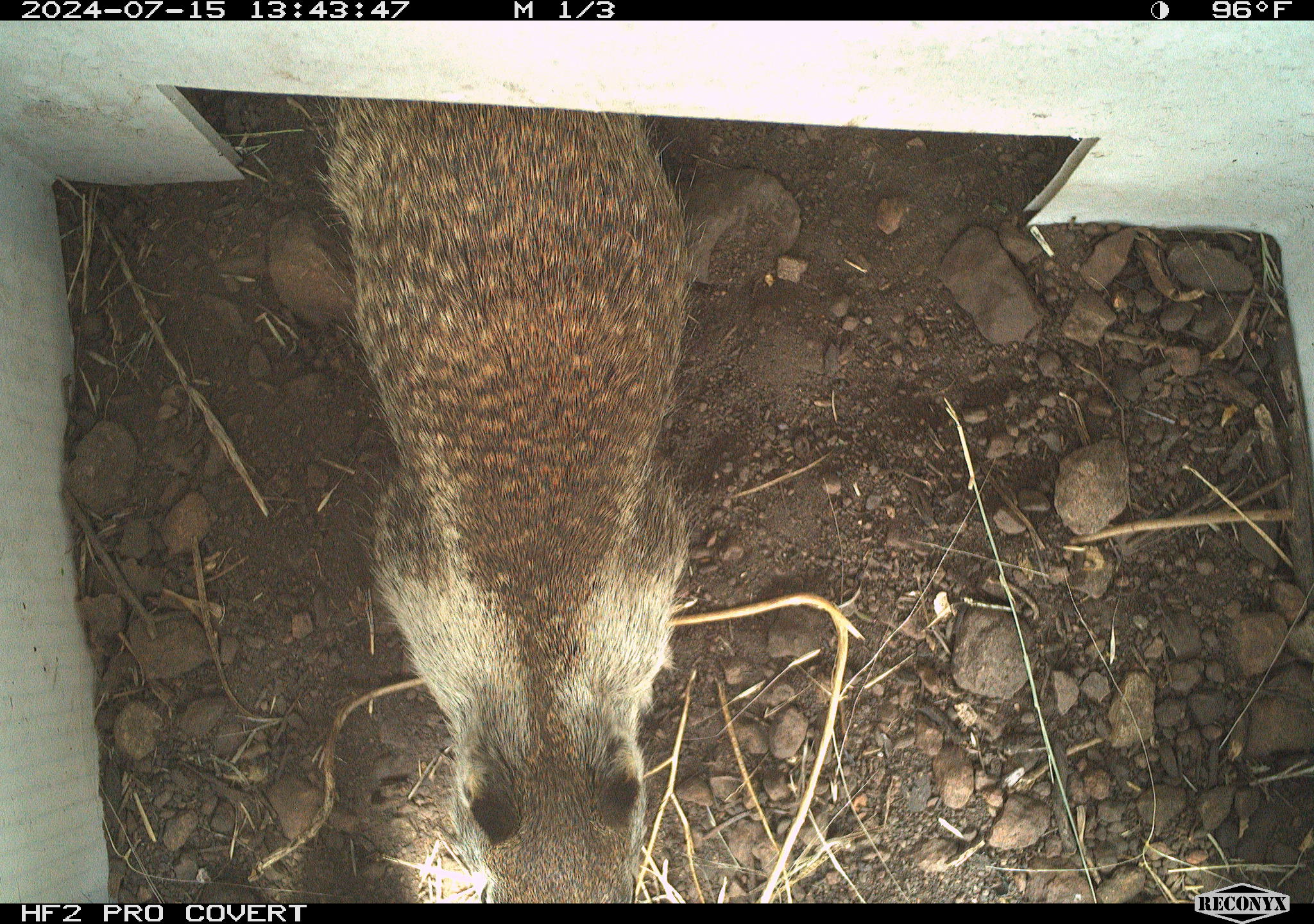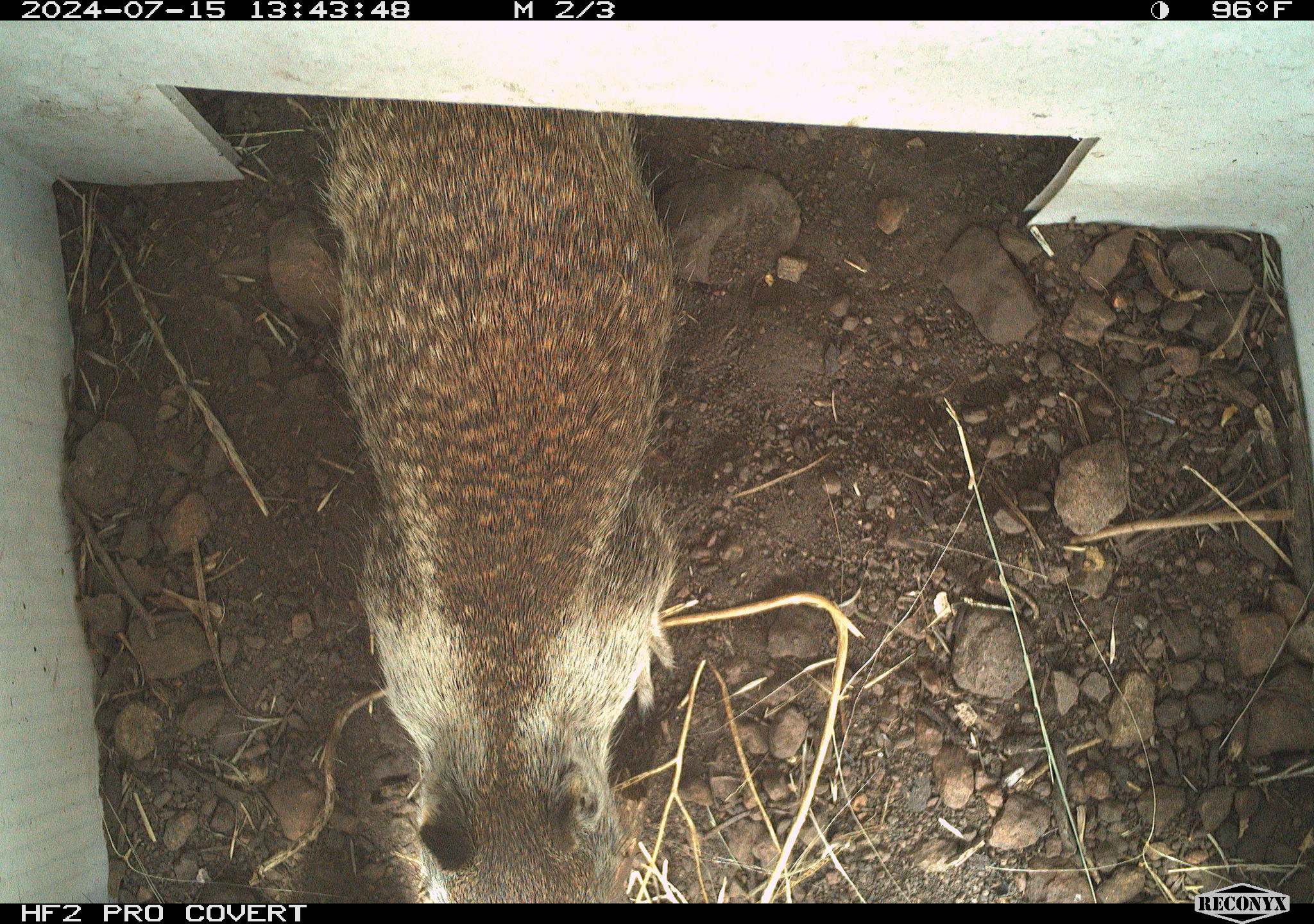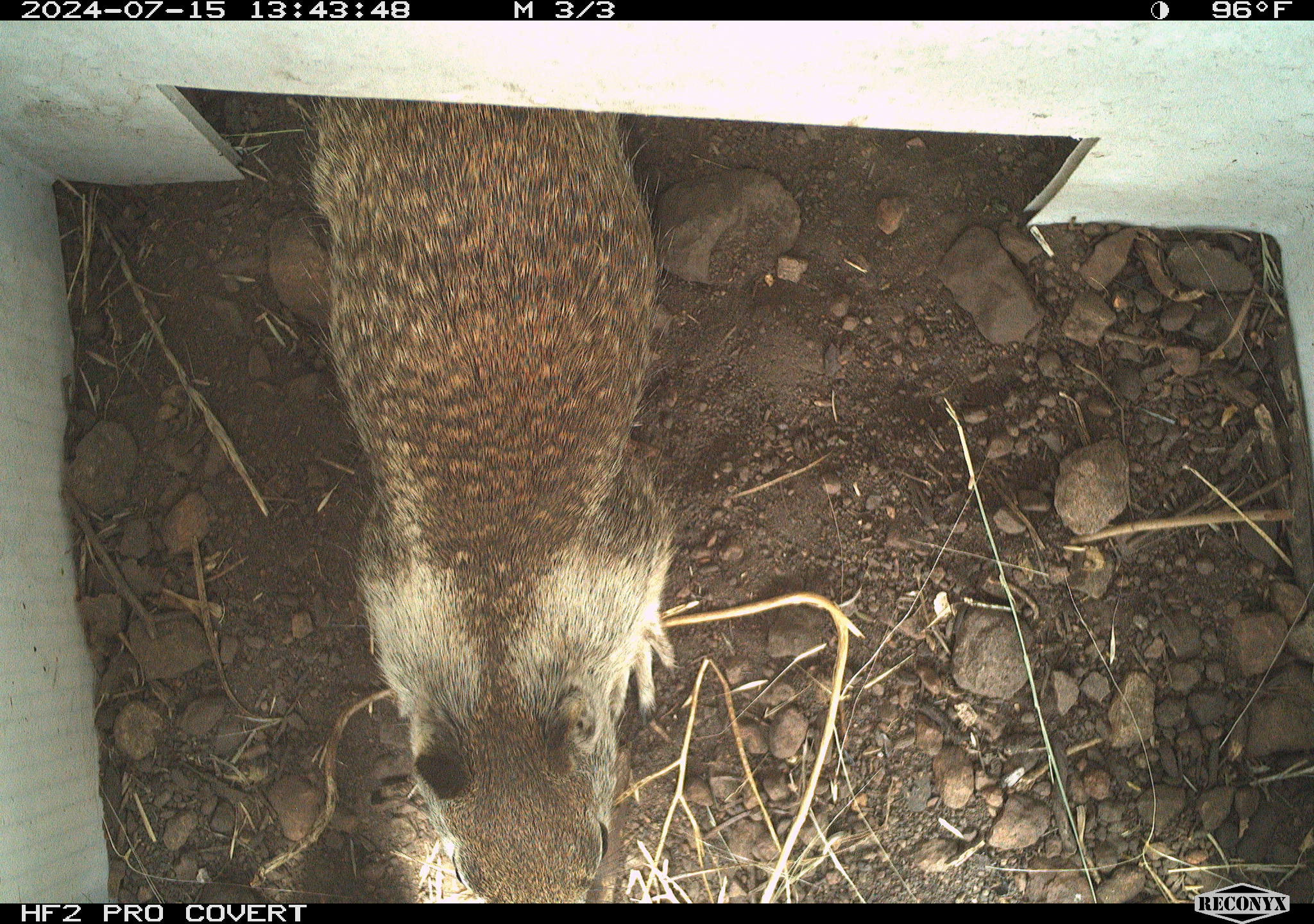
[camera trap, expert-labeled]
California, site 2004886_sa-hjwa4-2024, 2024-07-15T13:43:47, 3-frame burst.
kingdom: Animalia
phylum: Chordata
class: Mammalia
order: Rodentia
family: Sciuridae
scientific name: Sciuridae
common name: squirrels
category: sciuridae family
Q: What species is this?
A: Sciuridae family (squirrels) (Sciuridae).